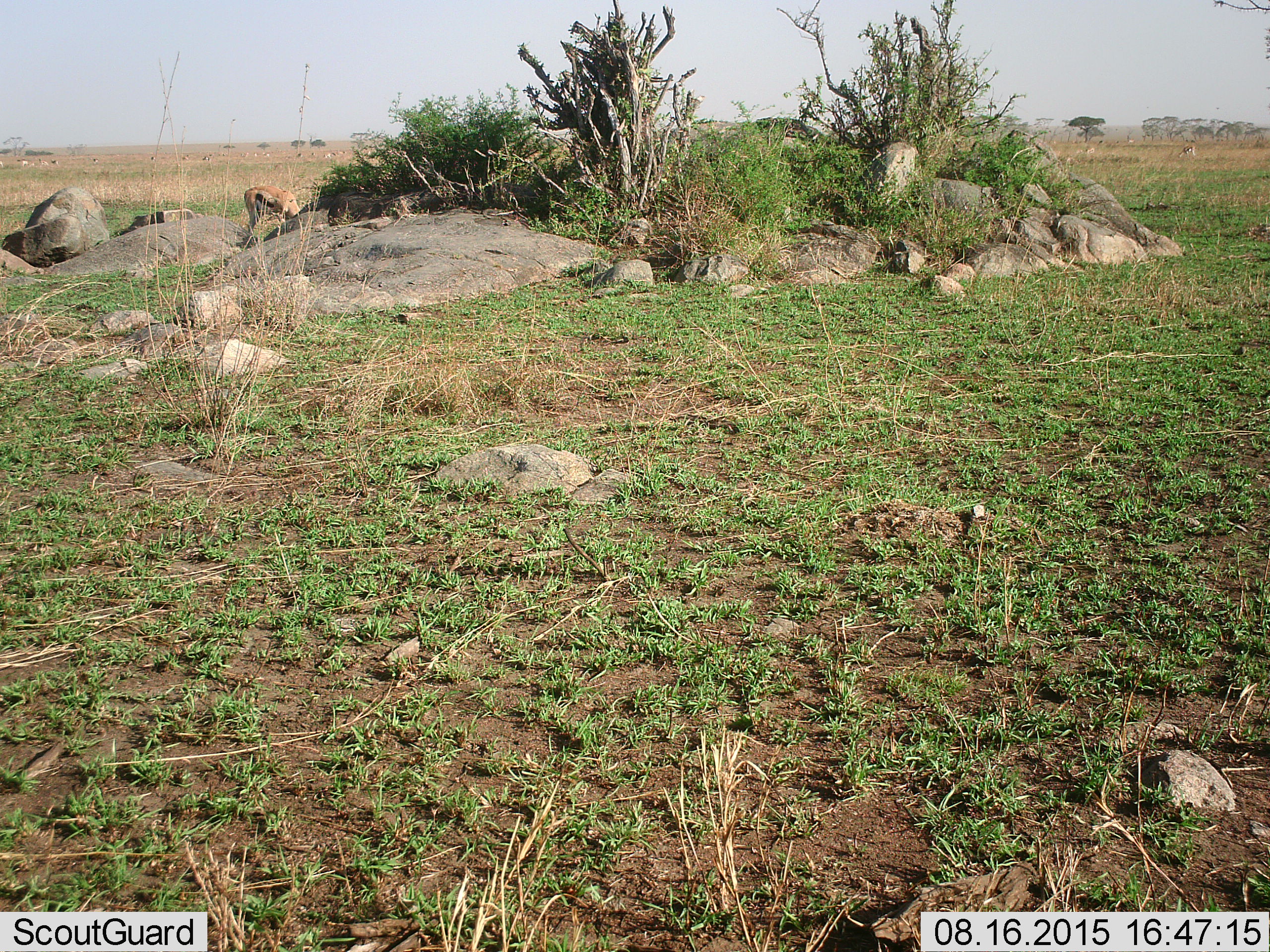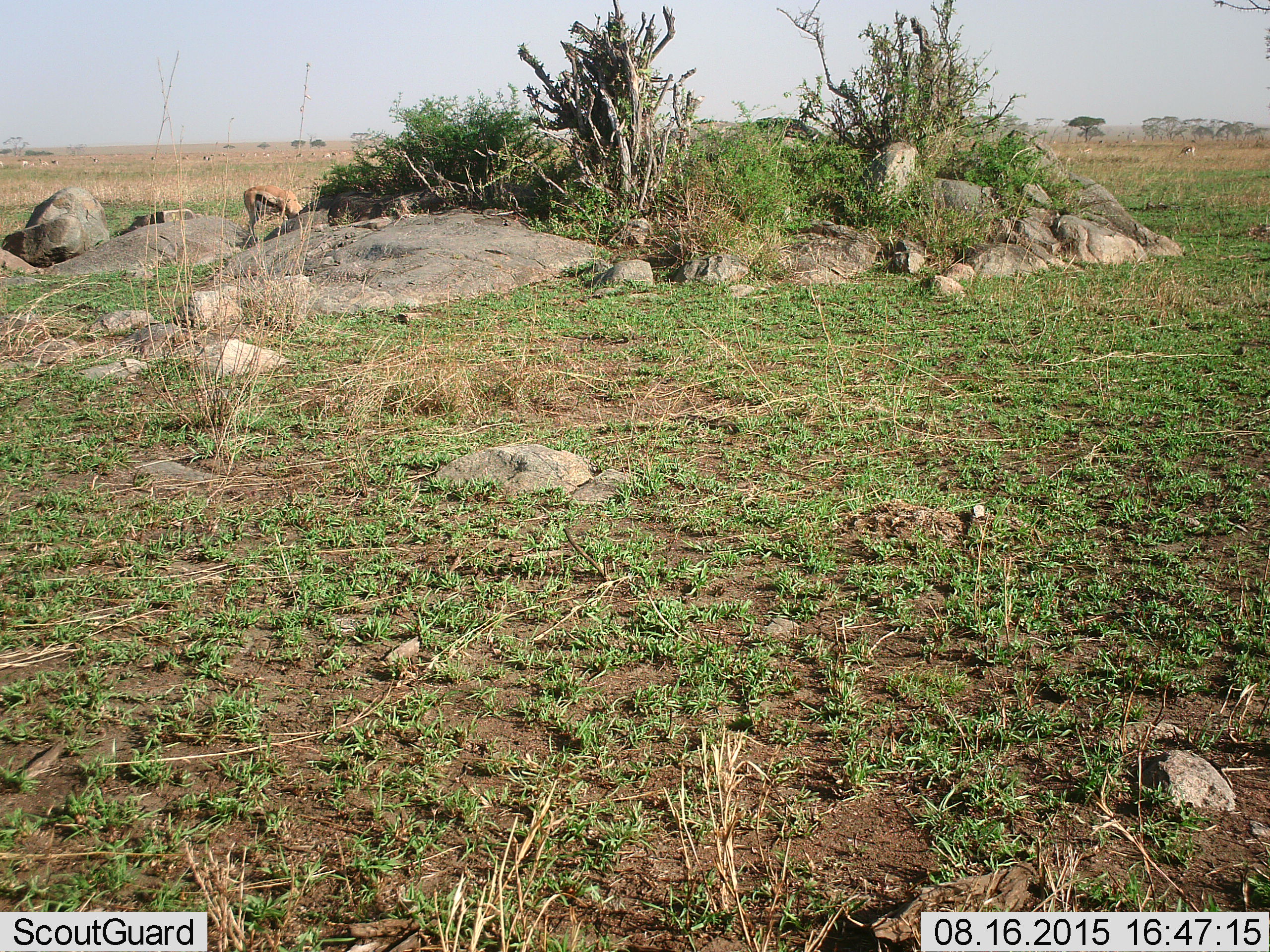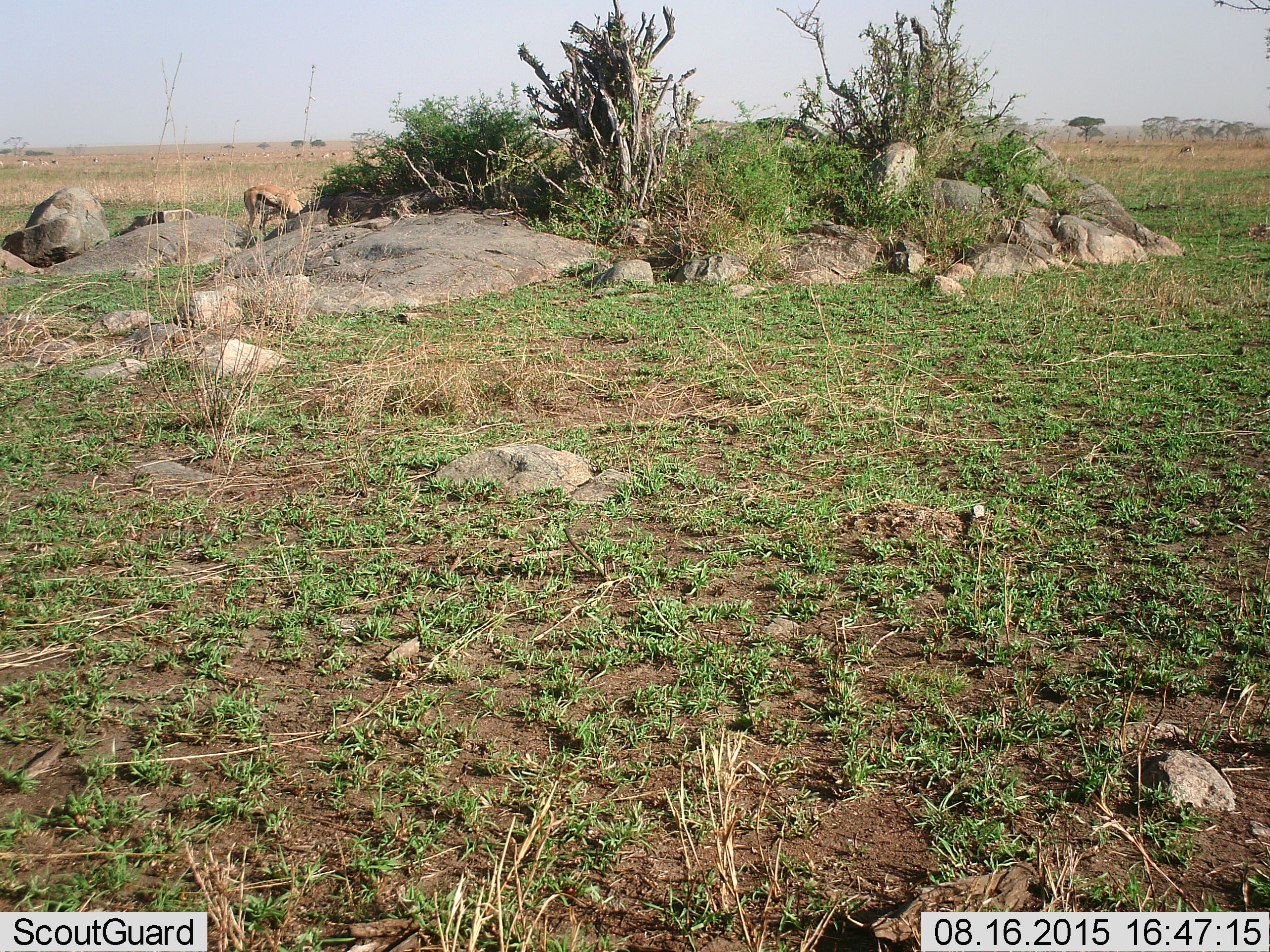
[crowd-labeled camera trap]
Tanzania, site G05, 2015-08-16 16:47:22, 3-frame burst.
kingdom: Animalia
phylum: Chordata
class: Mammalia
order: Artiodactyla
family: Bovidae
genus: Eudorcas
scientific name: Eudorcas thomsonii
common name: thomson's gazelle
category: gazellethomsons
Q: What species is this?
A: Gazellethomsons (thomson's gazelle) (Eudorcas thomsonii).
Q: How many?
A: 8.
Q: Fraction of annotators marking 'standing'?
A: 29%.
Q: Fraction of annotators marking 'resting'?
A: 0%.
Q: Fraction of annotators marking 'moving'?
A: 18%.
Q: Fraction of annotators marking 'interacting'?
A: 0%.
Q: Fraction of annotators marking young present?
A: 0%.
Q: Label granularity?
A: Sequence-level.